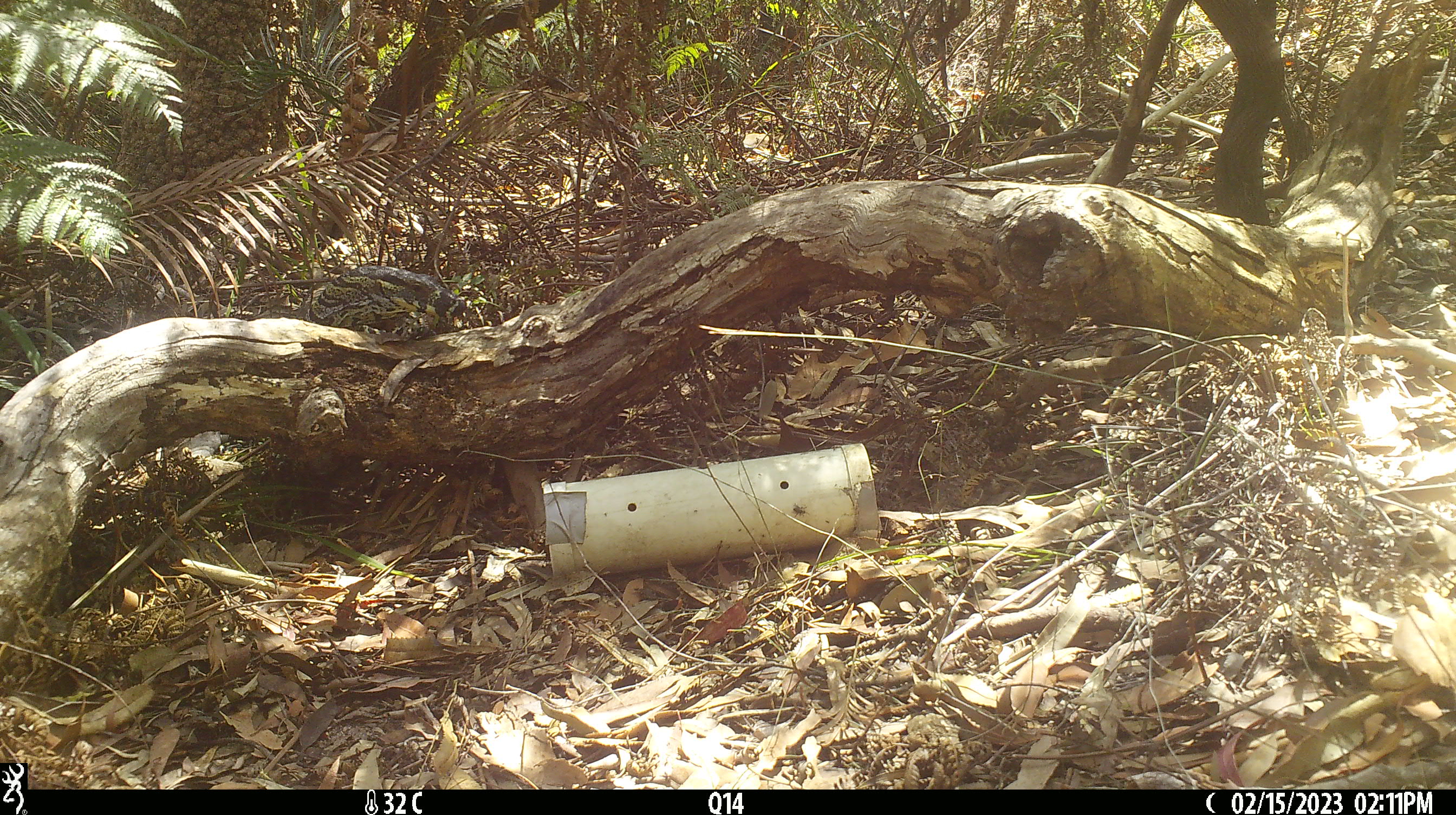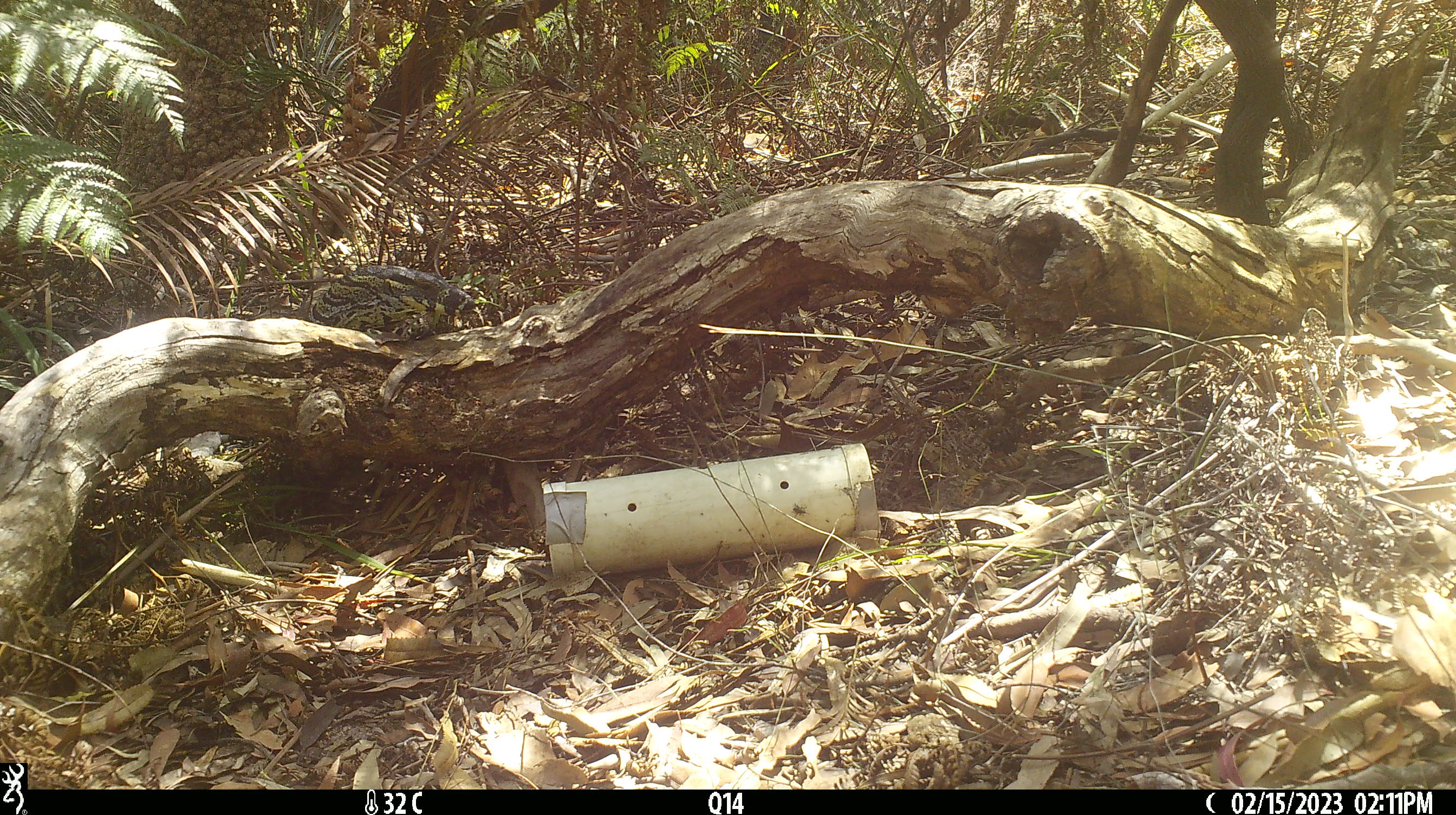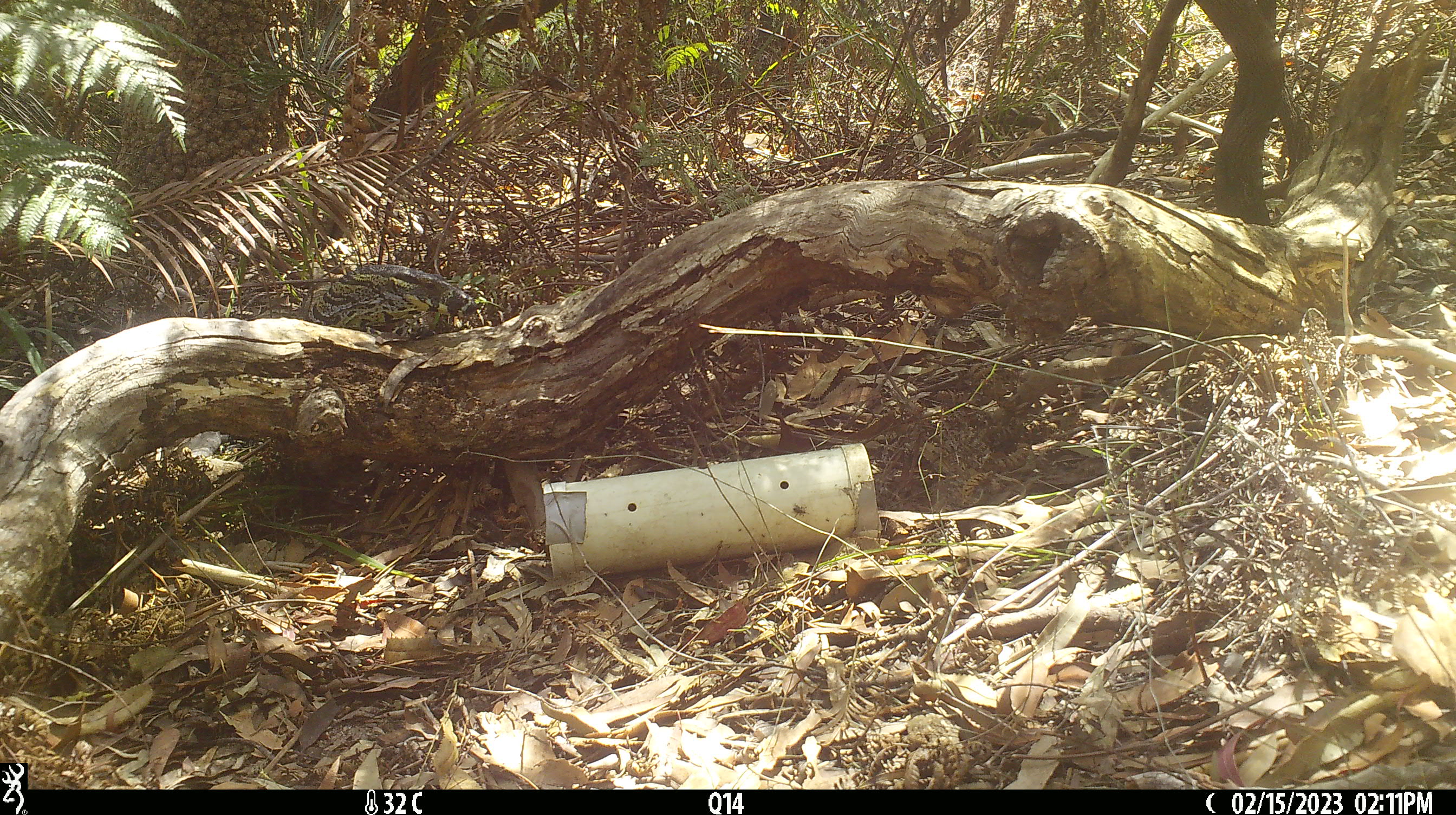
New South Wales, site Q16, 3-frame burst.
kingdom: Animalia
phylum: Chordata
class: Reptilia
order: Squamata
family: Varanidae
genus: Varanus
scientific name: Varanus varius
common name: lace monitor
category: goanna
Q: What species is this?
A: Goanna (lace monitor) (Varanus varius).